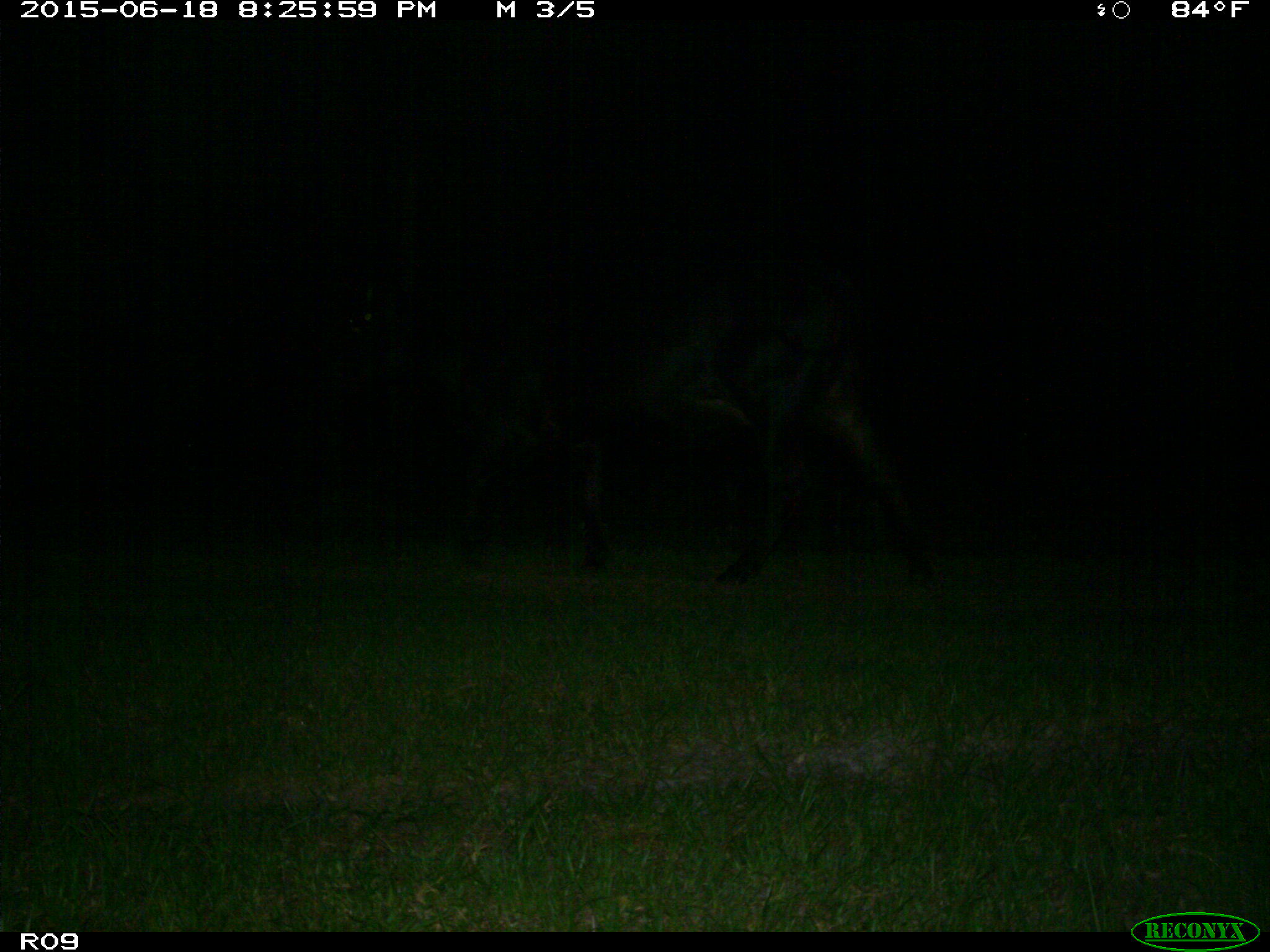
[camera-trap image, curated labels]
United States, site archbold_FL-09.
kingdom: Animalia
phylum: Chordata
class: Mammalia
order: Artiodactyla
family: Bovidae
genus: Bos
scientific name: Bos taurus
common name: domestic cow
Bos taurus (domestic cow).